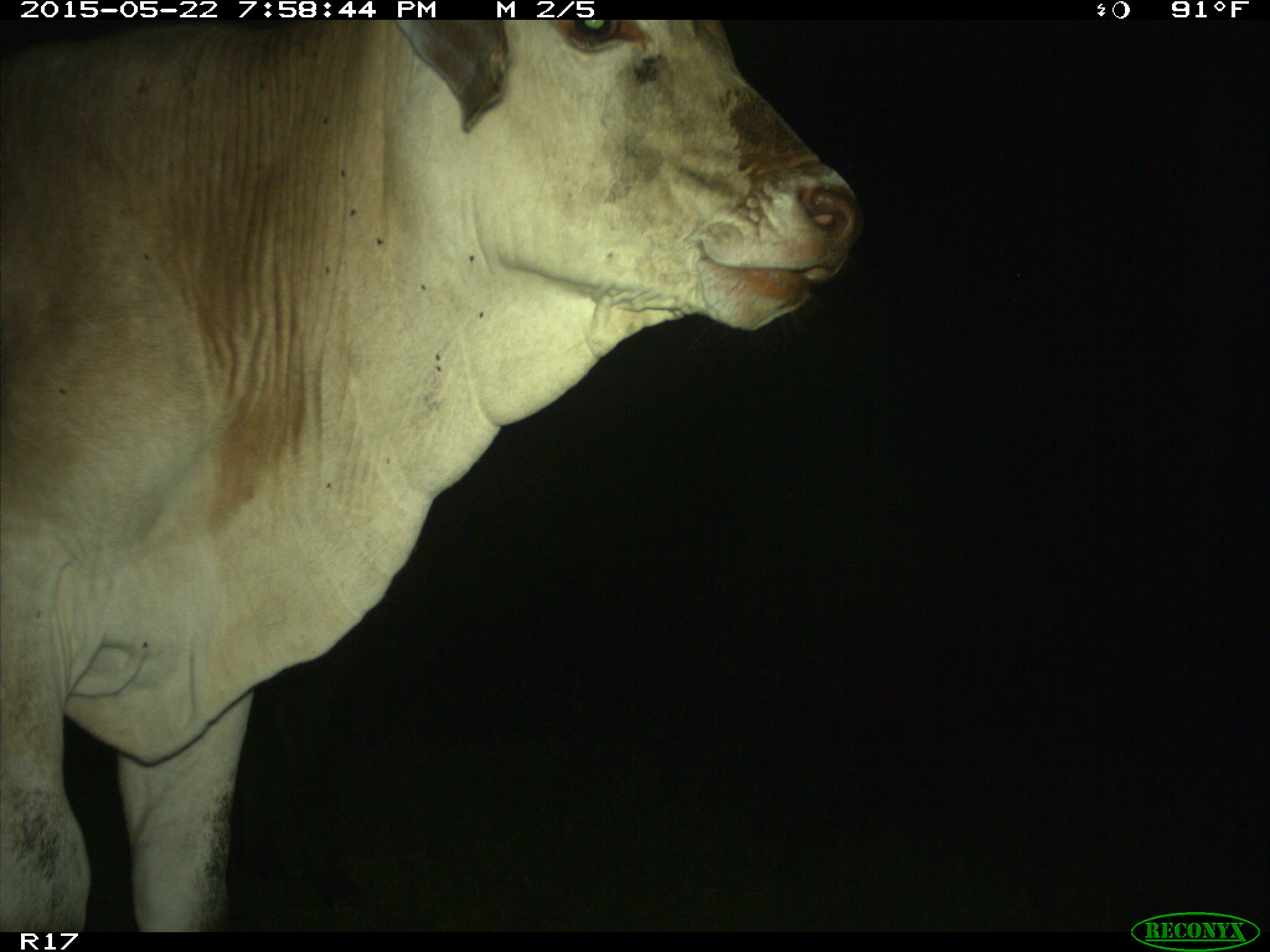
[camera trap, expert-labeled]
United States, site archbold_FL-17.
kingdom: Animalia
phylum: Chordata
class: Mammalia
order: Artiodactyla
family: Bovidae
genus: Bos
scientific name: Bos taurus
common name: domestic cow